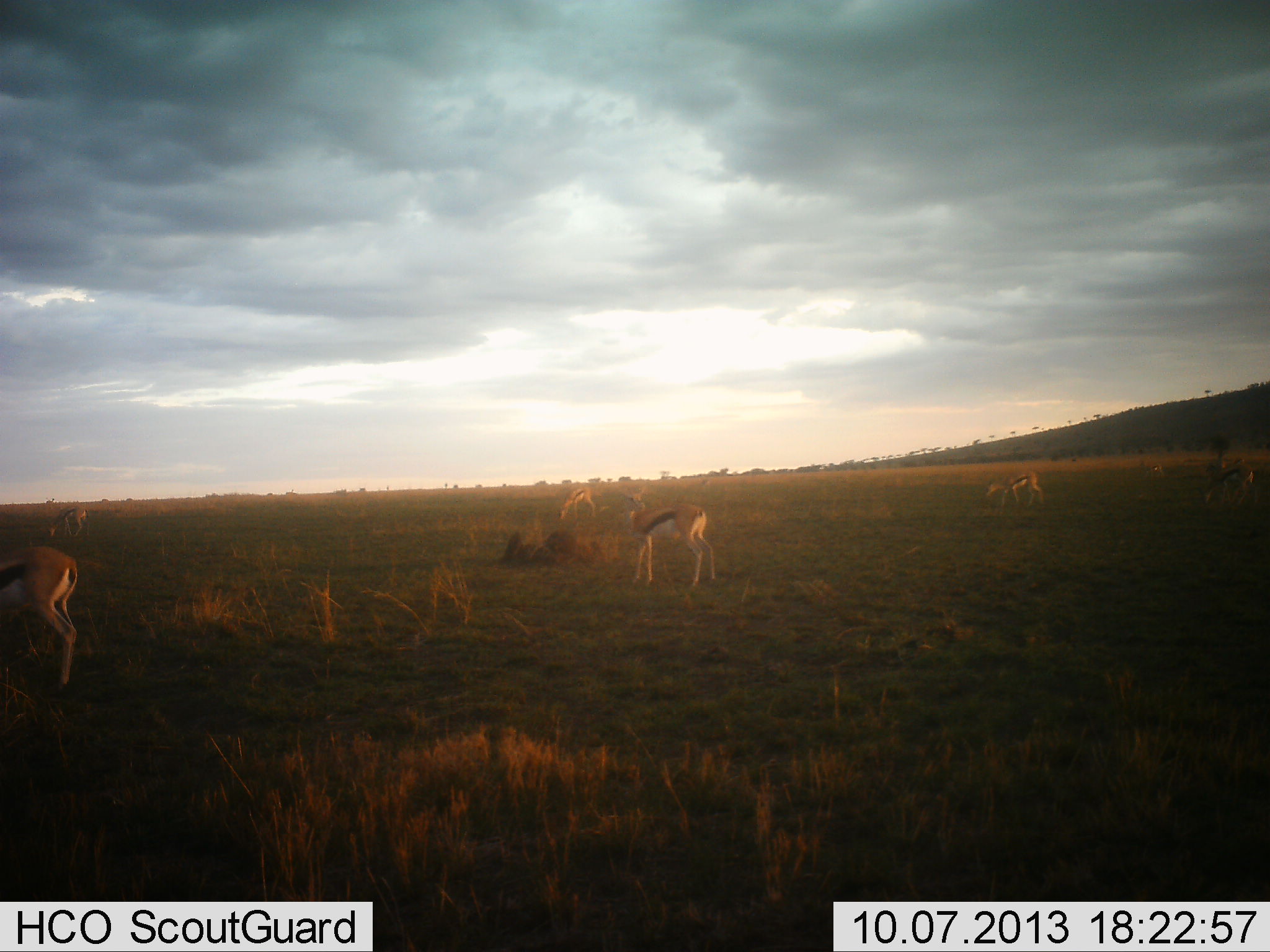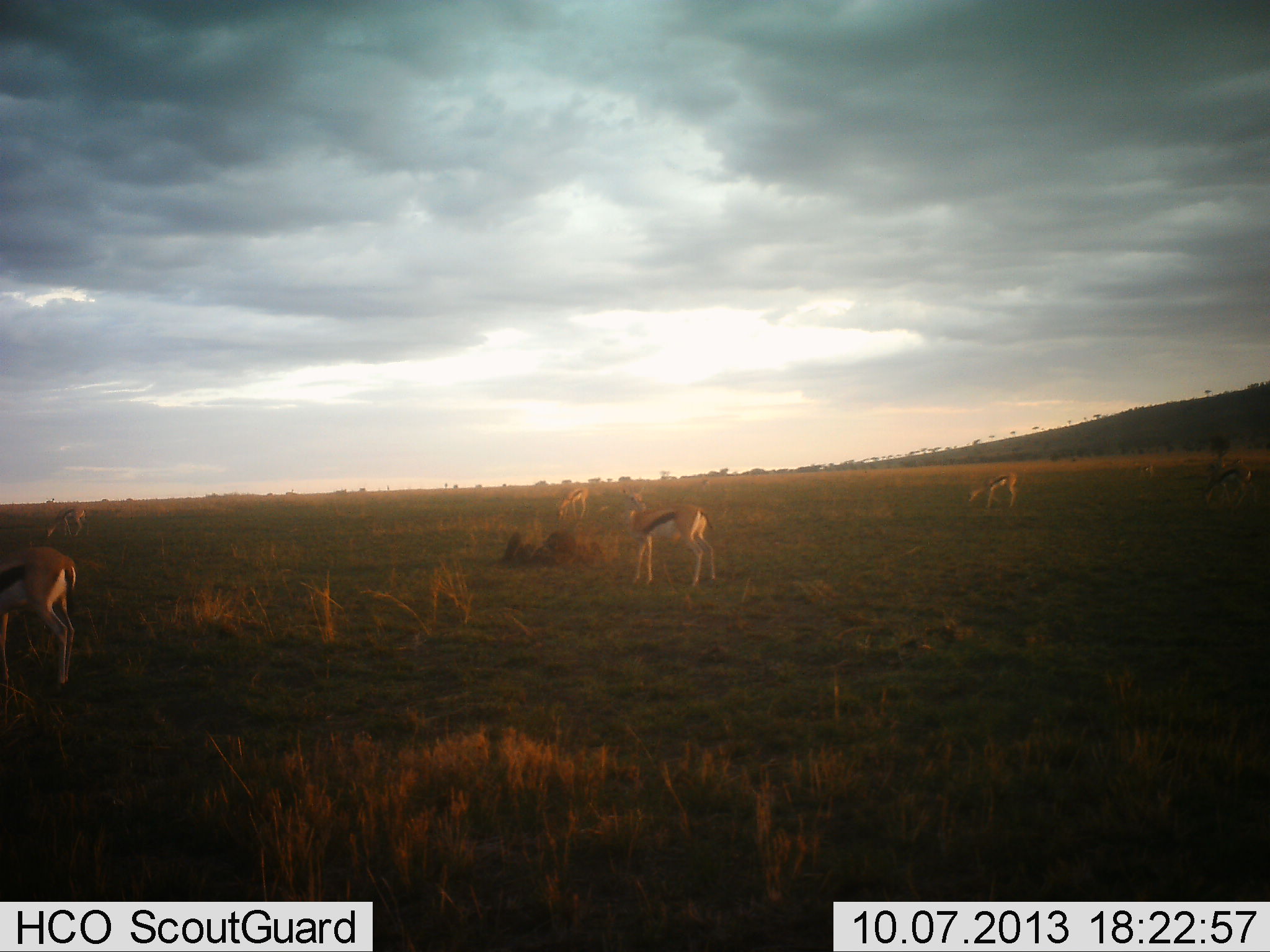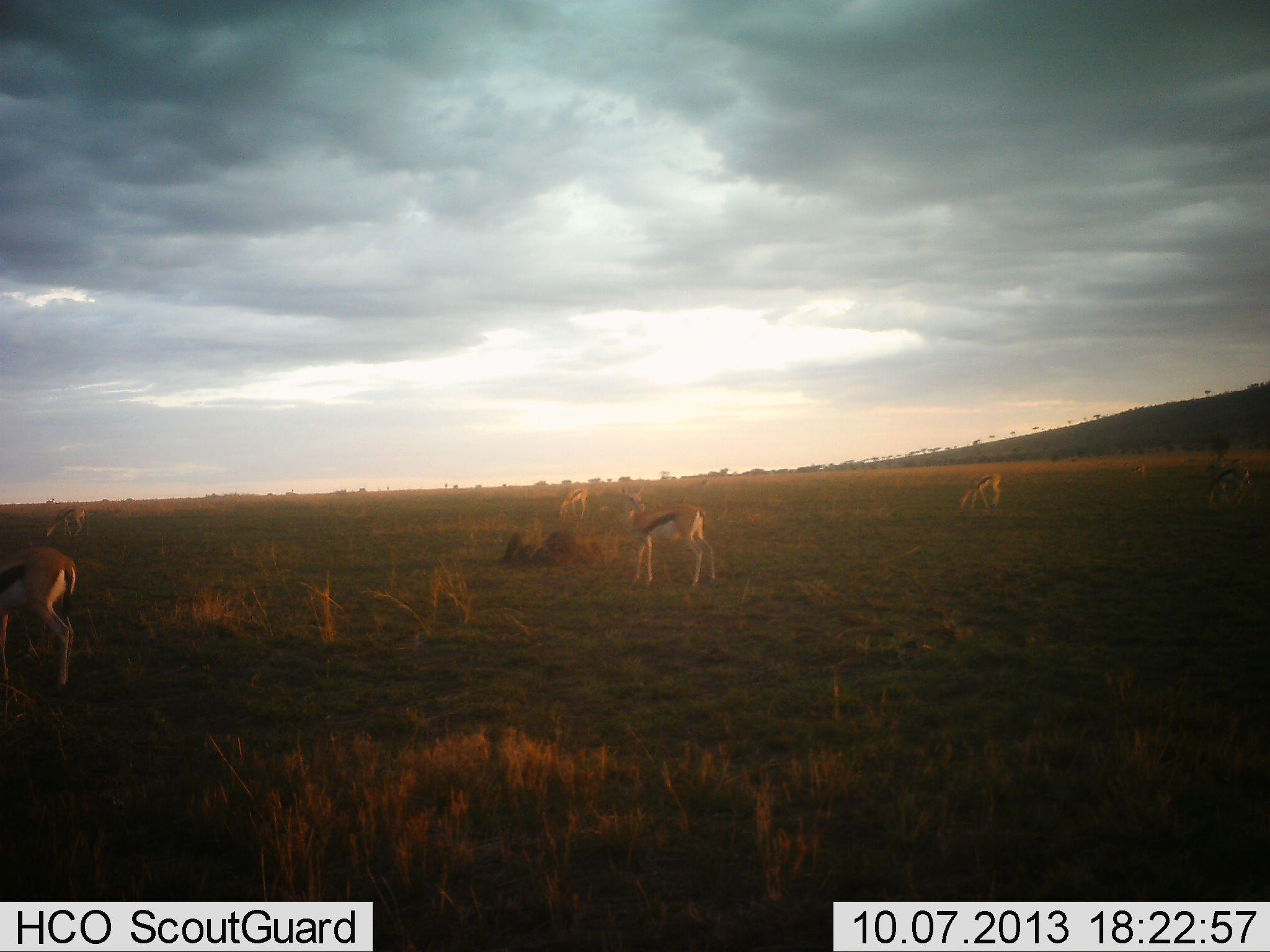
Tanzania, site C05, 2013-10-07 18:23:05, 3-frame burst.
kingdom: Animalia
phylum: Chordata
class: Mammalia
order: Artiodactyla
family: Bovidae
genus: Eudorcas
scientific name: Eudorcas thomsonii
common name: thomson's gazelle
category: gazellethomsons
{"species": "gazellethomsons (thomson's gazelle) (Eudorcas thomsonii)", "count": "6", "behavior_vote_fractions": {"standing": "65%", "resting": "0%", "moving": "50%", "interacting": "0%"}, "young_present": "0%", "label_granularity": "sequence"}